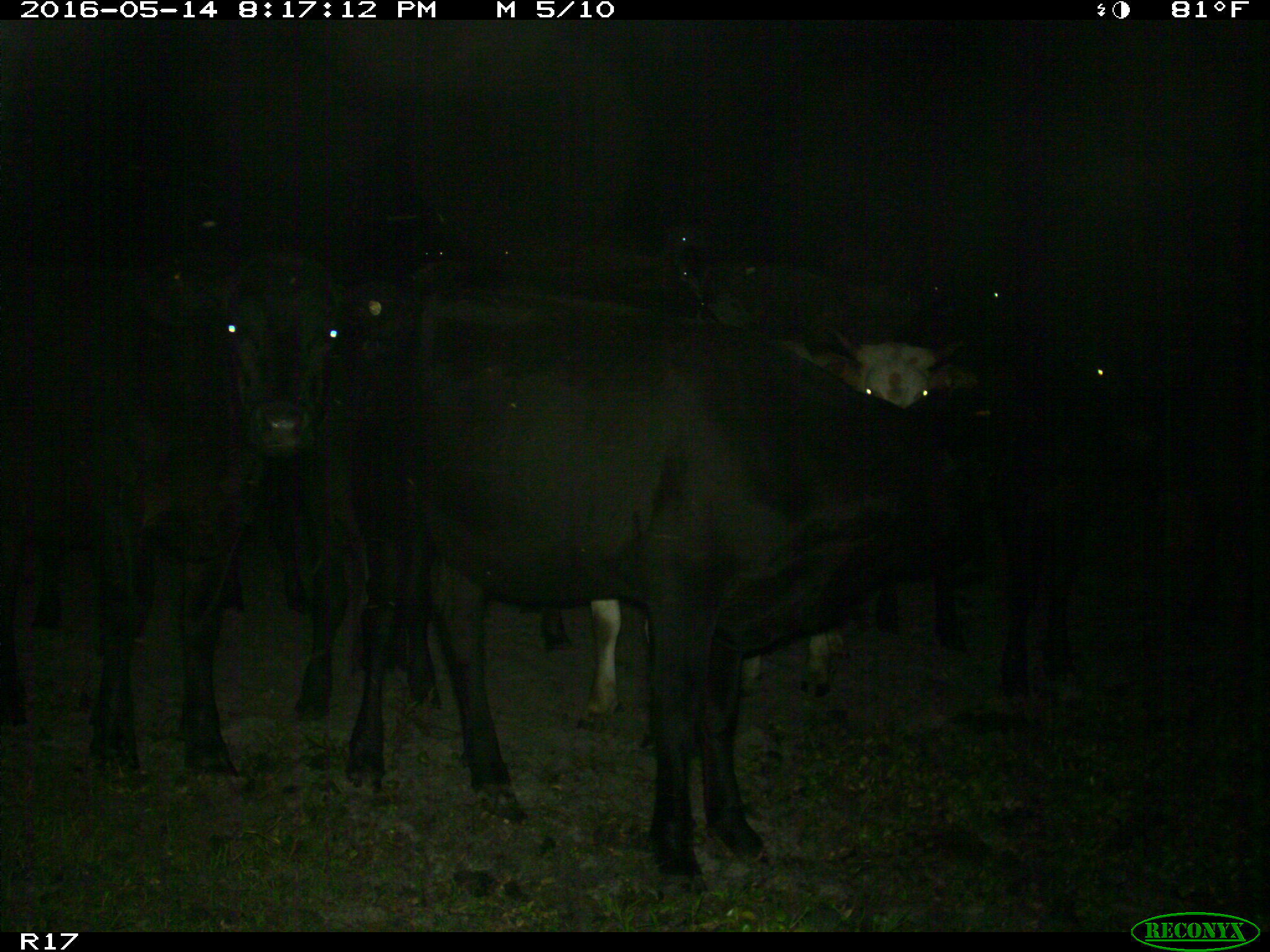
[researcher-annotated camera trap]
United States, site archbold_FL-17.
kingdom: Animalia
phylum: Chordata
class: Mammalia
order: Artiodactyla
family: Bovidae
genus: Bos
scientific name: Bos taurus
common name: domestic cow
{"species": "Bos taurus (domestic cow)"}